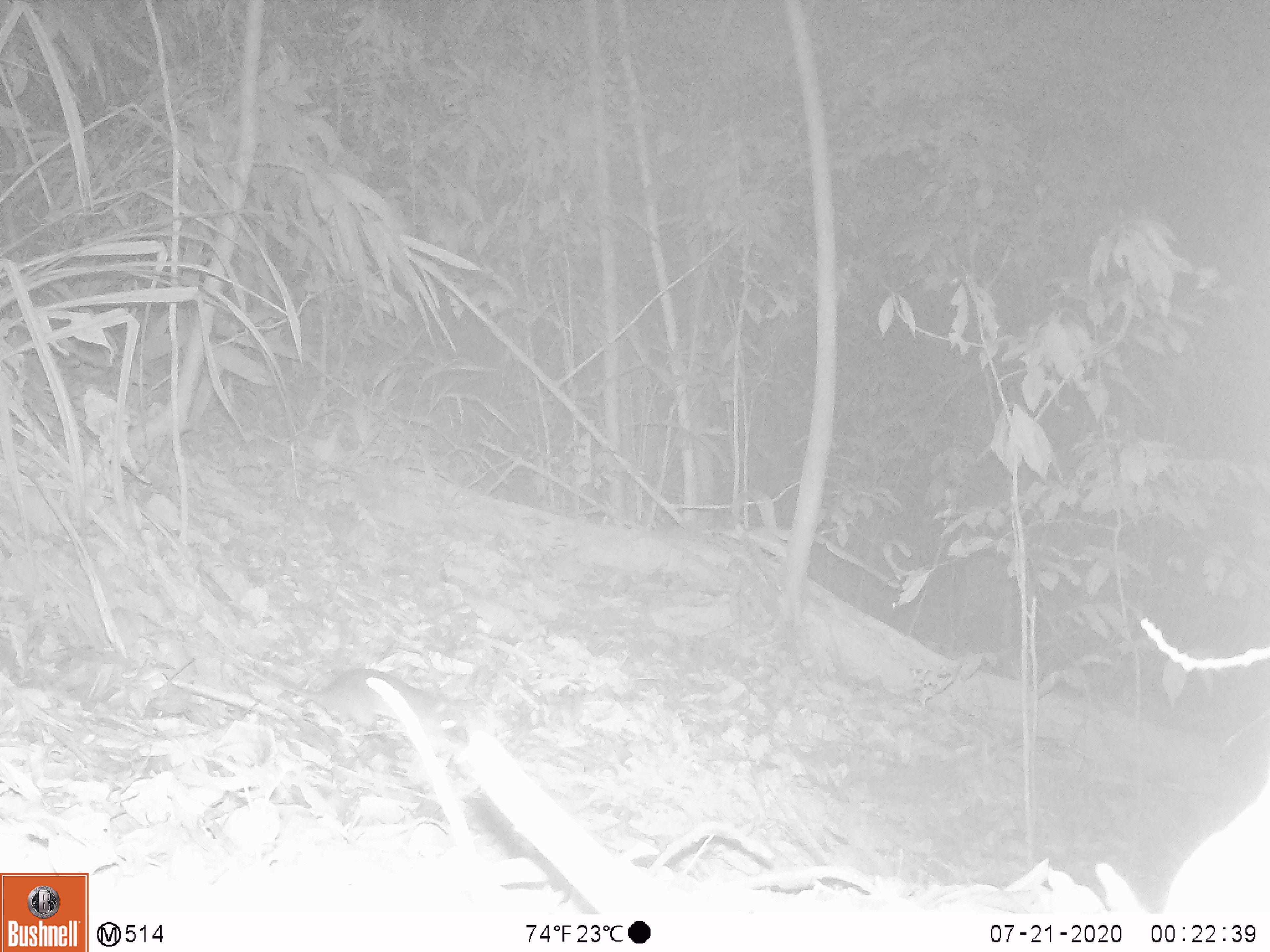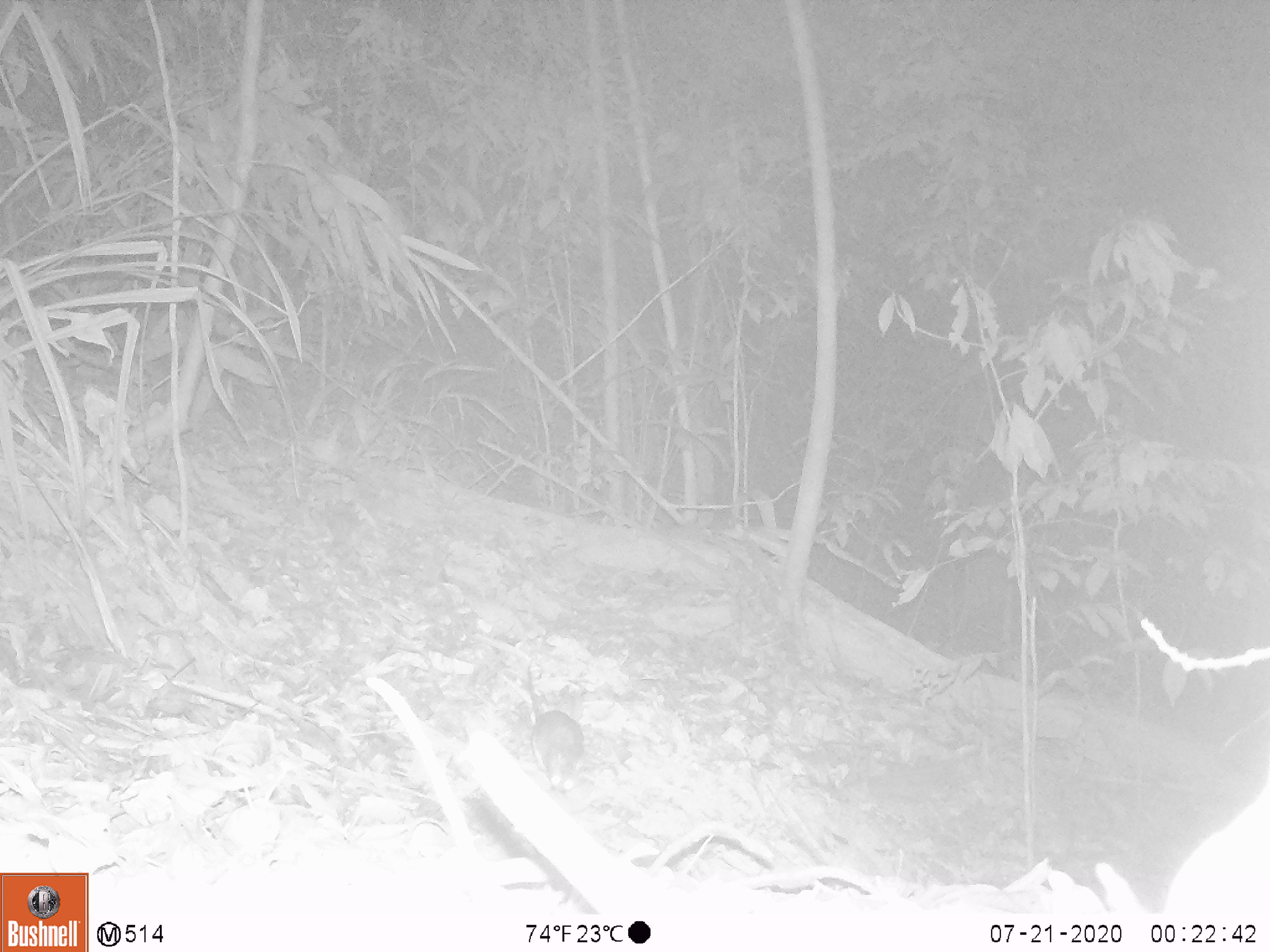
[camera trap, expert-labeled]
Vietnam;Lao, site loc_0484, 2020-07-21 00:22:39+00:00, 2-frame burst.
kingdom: Animalia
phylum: Chordata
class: Mammalia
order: Rodentia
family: Muridae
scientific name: Muridae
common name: old-world mice and rats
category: unidentified murid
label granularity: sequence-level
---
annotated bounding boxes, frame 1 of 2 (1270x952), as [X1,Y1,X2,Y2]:
unidentified murid: [159,636,466,736]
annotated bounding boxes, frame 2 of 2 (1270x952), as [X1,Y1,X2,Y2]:
unidentified murid: [527,658,584,791]